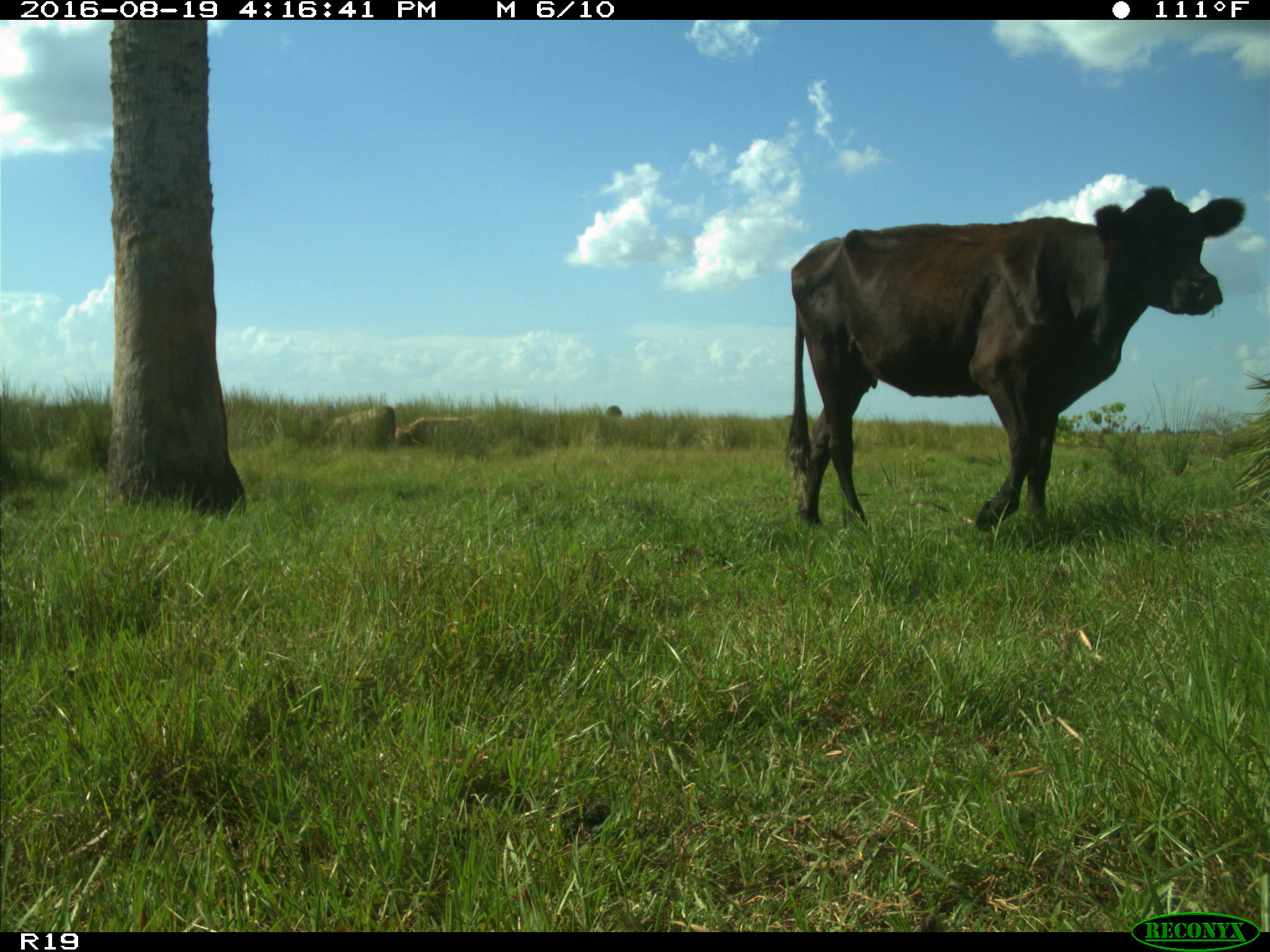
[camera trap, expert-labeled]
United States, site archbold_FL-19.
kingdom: Animalia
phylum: Chordata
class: Mammalia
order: Artiodactyla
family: Bovidae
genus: Bos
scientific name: Bos taurus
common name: domestic cow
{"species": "Bos taurus (domestic cow)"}